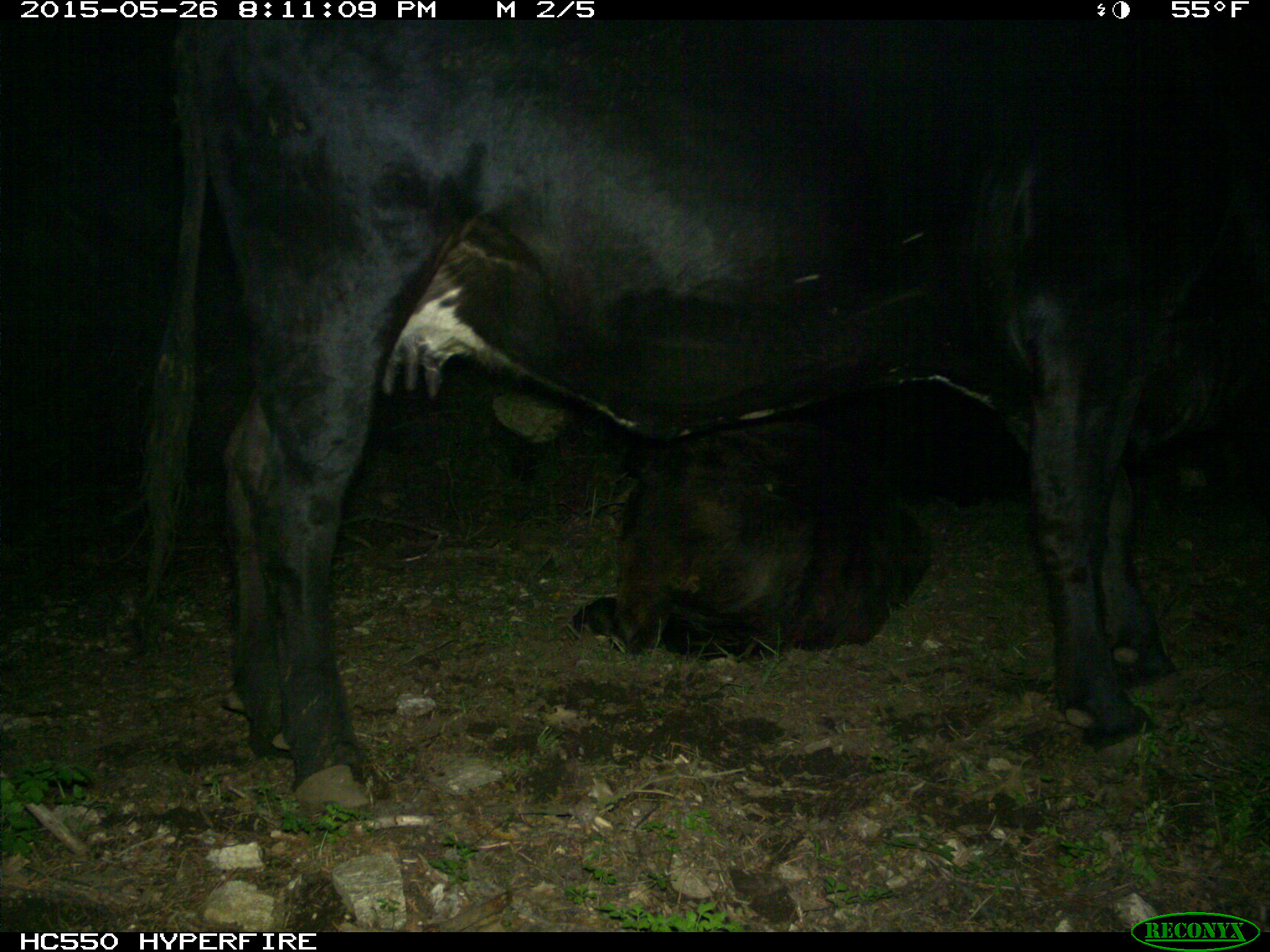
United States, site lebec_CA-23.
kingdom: Animalia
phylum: Chordata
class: Mammalia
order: Artiodactyla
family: Bovidae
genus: Bos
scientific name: Bos taurus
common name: domestic cow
Bos taurus (domestic cow).